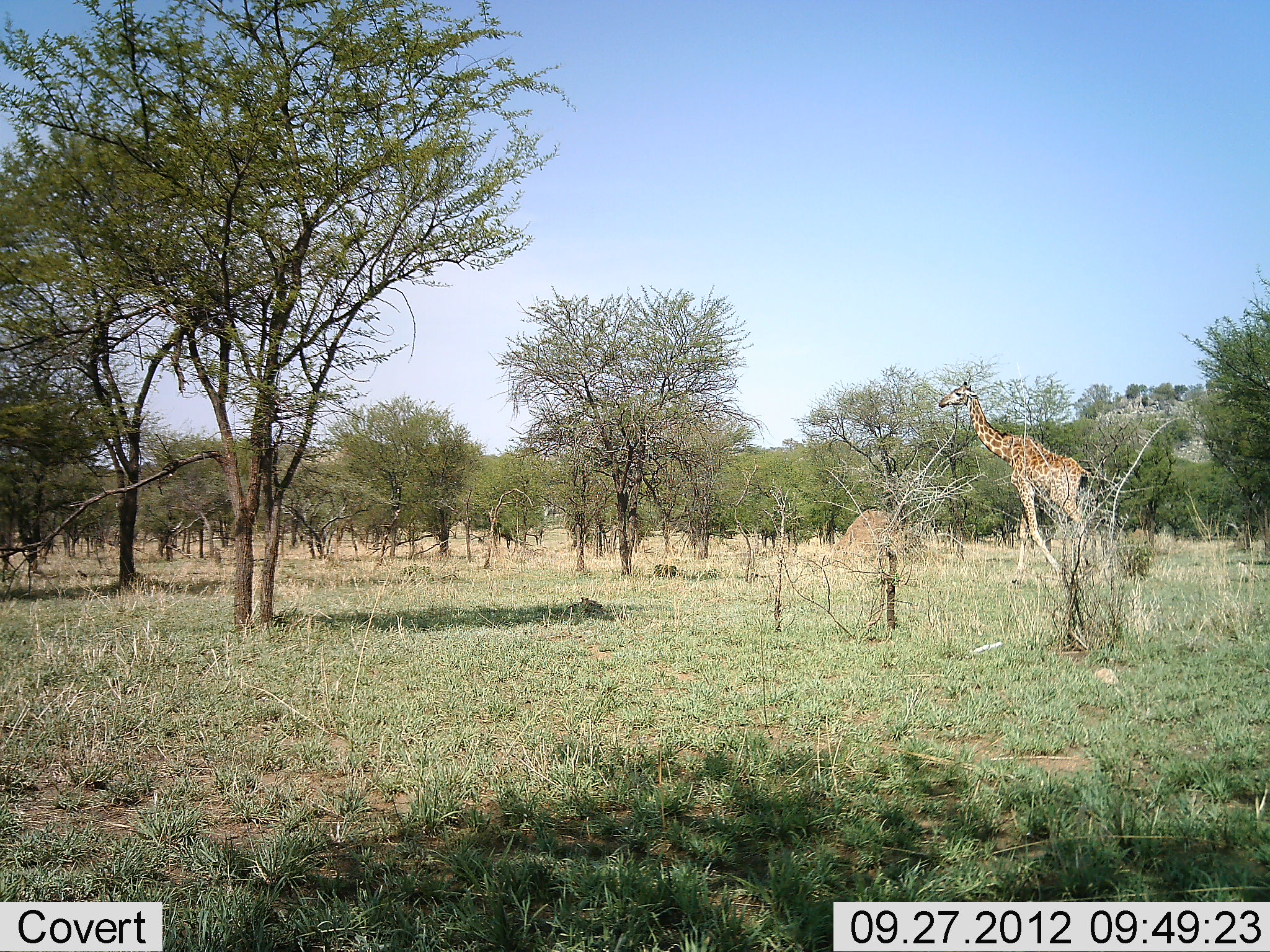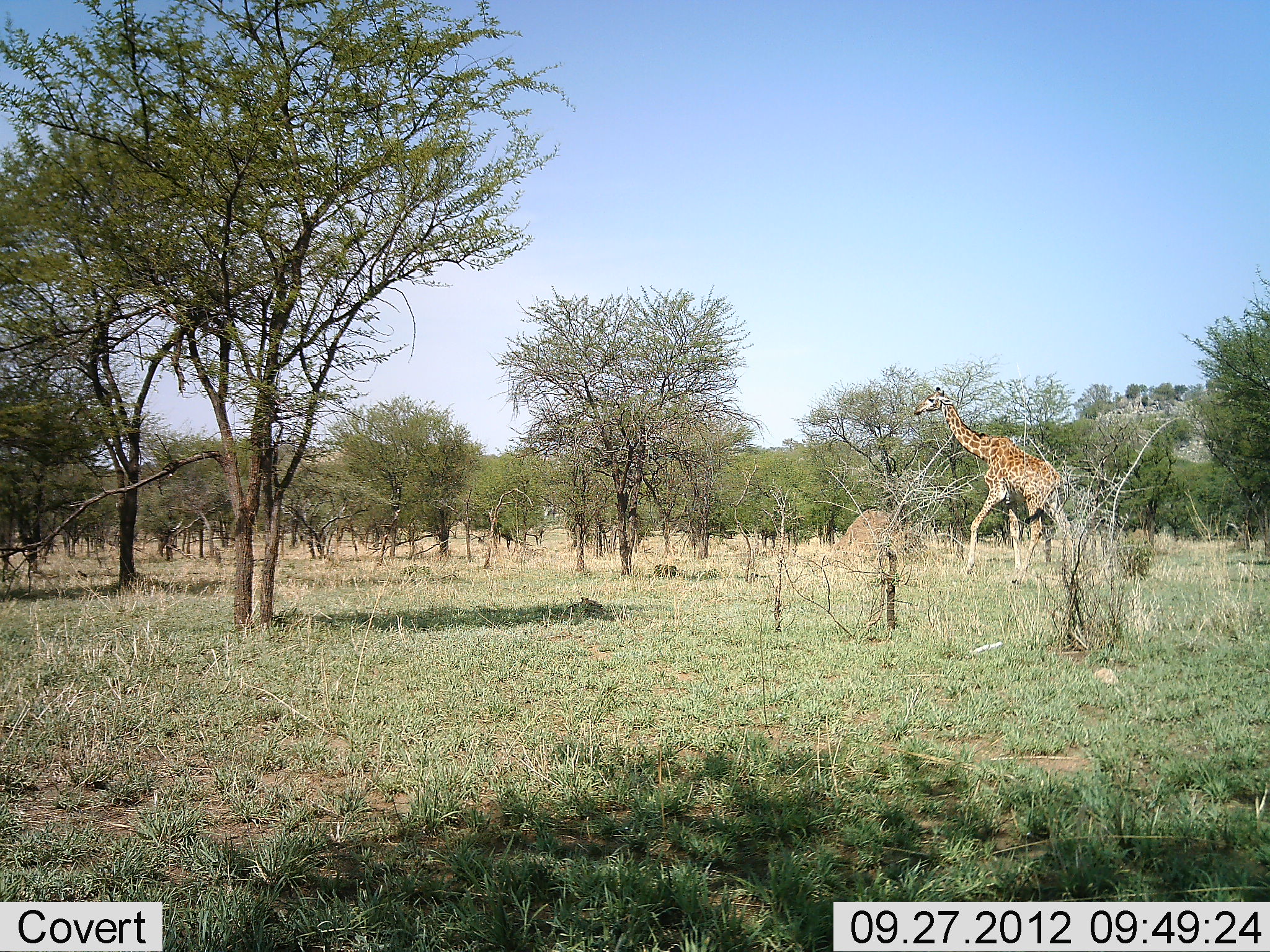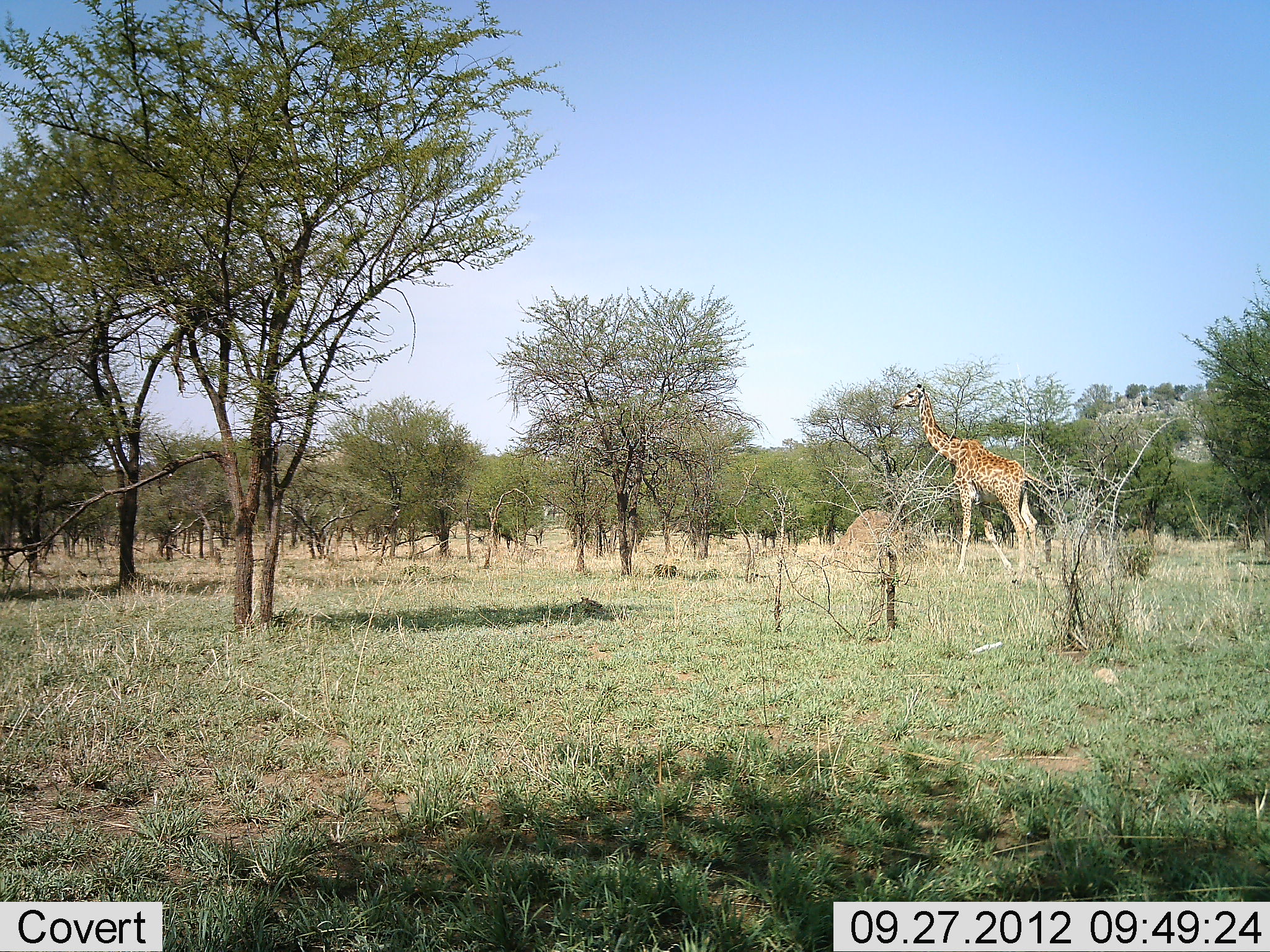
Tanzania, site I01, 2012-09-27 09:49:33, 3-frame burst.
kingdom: Animalia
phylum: Chordata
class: Mammalia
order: Artiodactyla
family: Giraffidae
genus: Giraffa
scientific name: Giraffa camelopardalis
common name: giraffe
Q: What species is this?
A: Giraffe (Giraffa camelopardalis).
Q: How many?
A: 1.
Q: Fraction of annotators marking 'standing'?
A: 20%.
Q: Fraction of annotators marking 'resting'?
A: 0%.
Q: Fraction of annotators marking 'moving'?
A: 90%.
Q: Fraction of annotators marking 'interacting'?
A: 0%.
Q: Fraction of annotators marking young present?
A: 0%.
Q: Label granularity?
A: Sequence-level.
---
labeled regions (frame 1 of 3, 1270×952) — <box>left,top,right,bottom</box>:
animal: <box>939,382,1099,586</box>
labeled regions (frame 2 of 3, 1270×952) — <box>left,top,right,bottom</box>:
animal: <box>914,384,1078,585</box>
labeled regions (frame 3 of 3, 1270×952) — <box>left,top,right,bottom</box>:
animal: <box>892,382,1060,586</box>